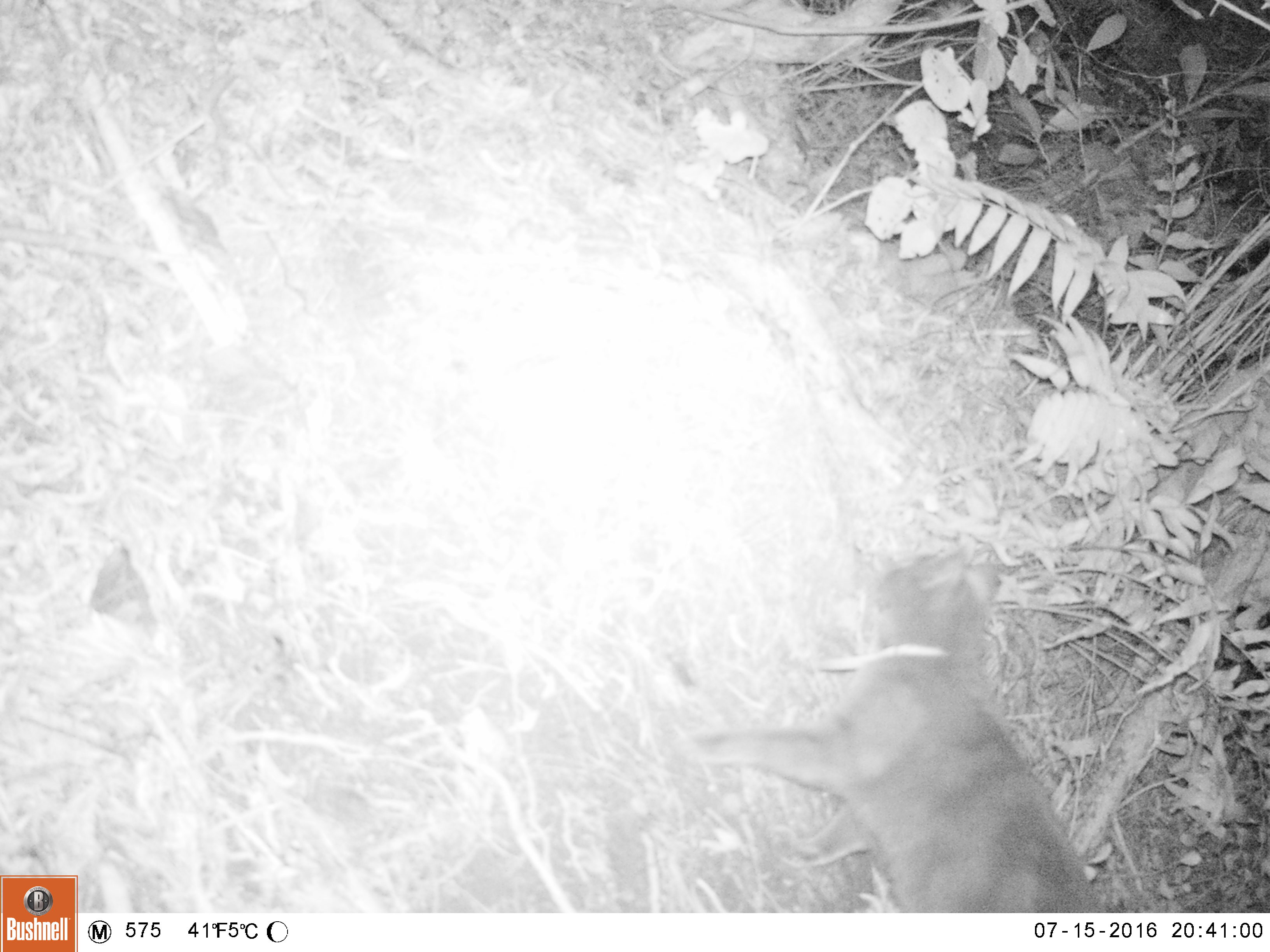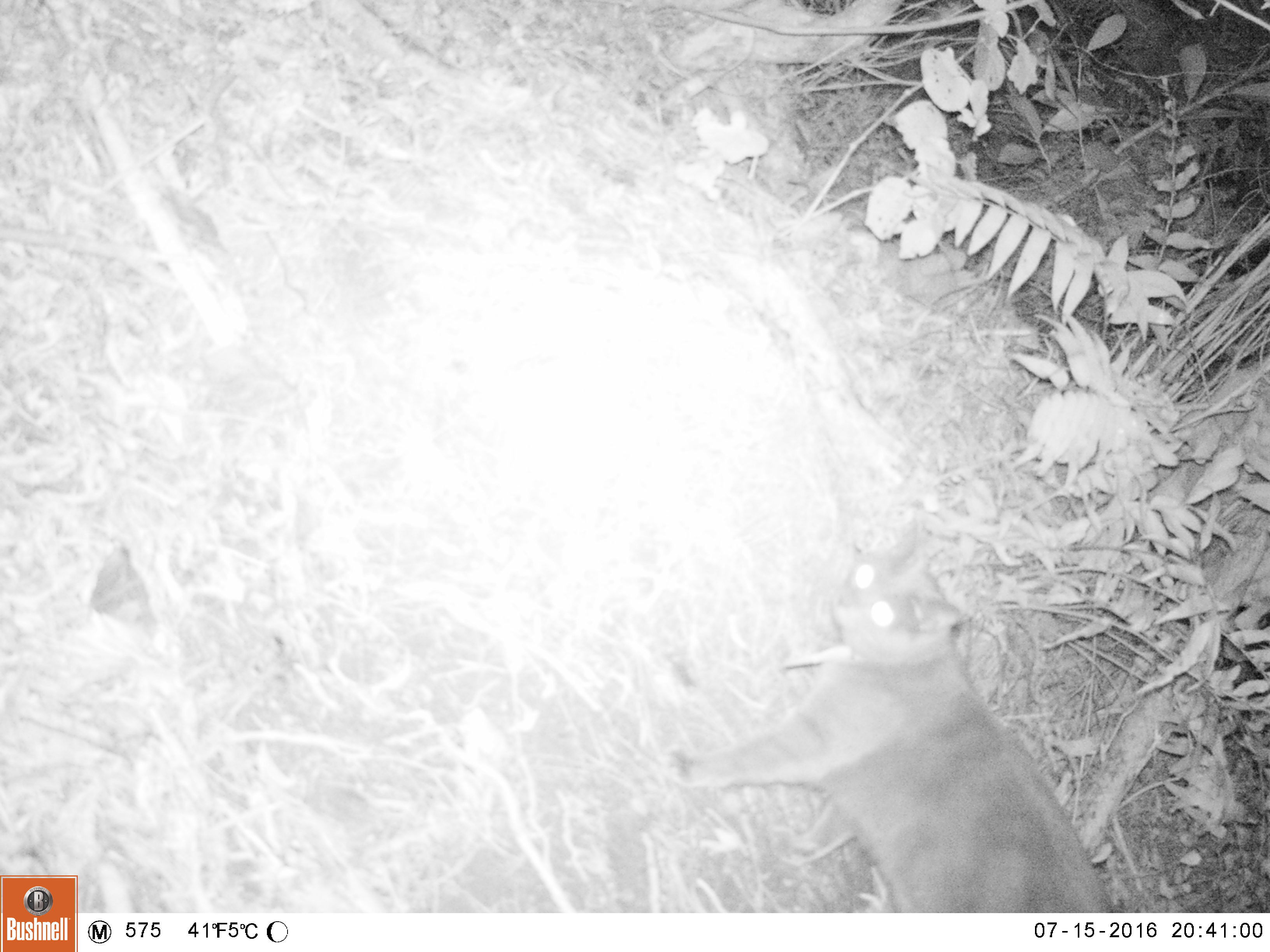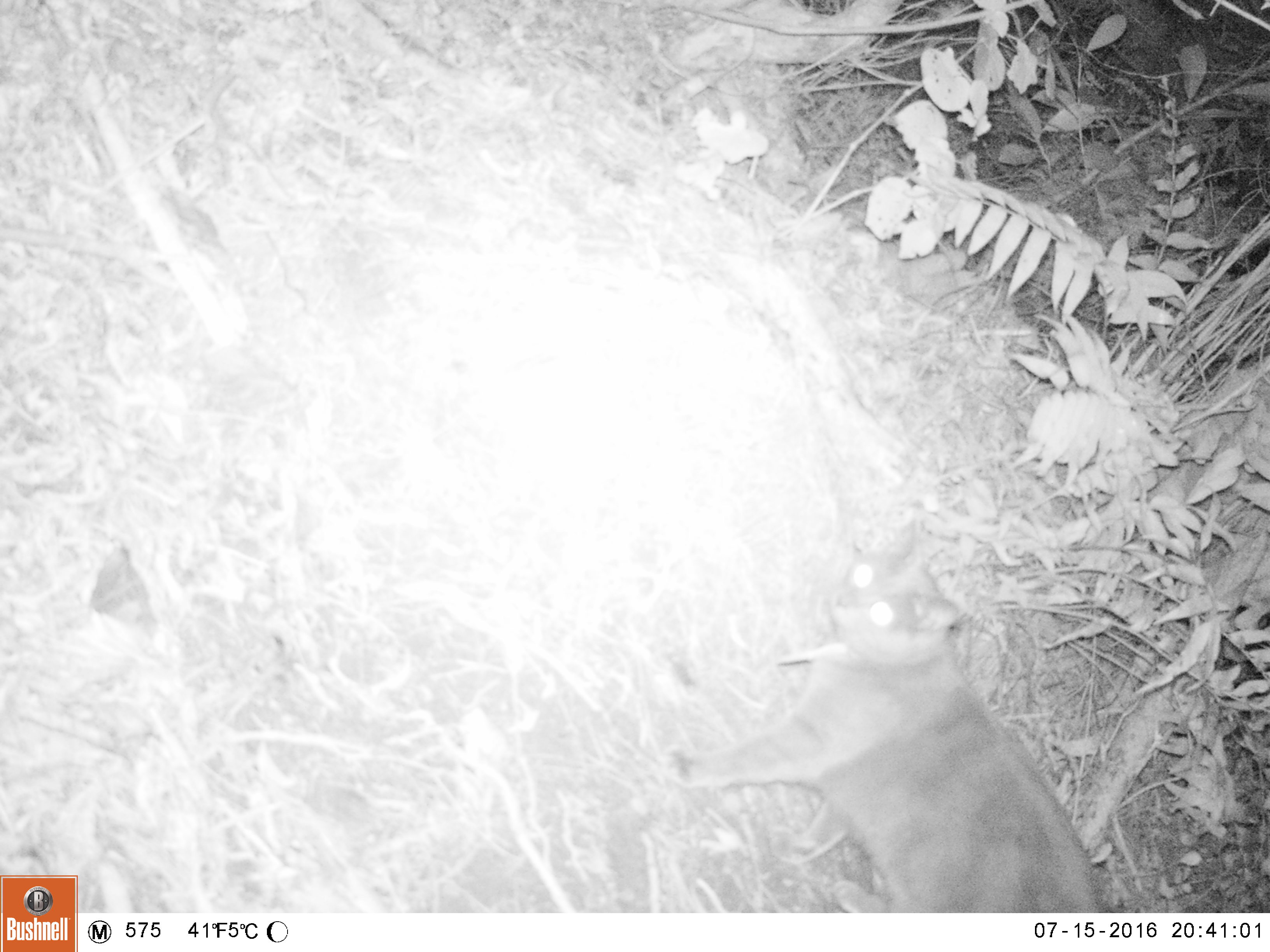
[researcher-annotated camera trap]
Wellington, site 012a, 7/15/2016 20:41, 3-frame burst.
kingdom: Animalia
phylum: Chordata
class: Mammalia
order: Carnivora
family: Felidae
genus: Felis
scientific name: Felis catus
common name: cat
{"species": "cat (Felis catus)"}